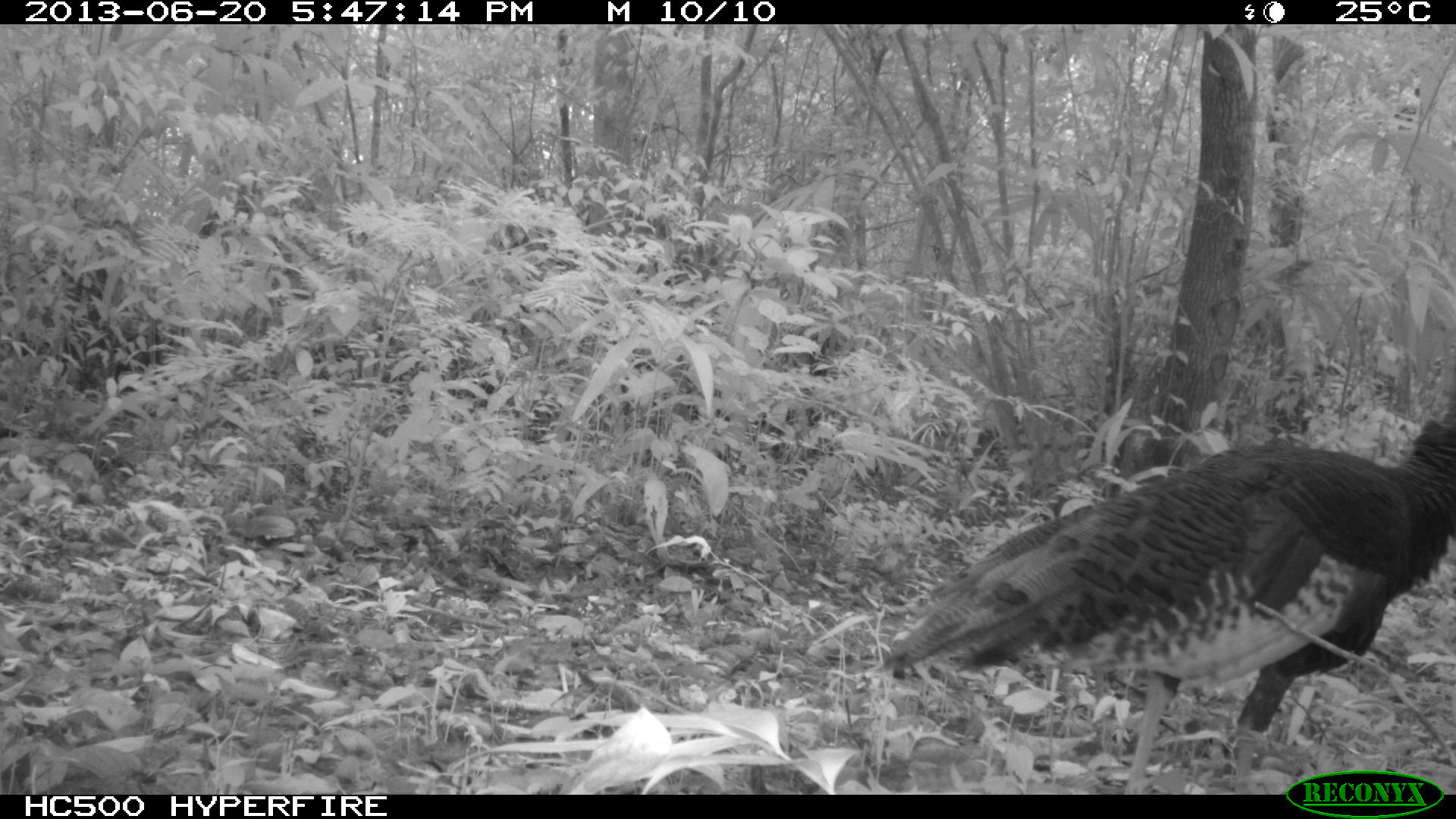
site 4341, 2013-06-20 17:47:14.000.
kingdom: Animalia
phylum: Chordata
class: Aves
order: Galliformes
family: Phasianidae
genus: Meleagris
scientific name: Meleagris ocellata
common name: ocellated turkey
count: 2